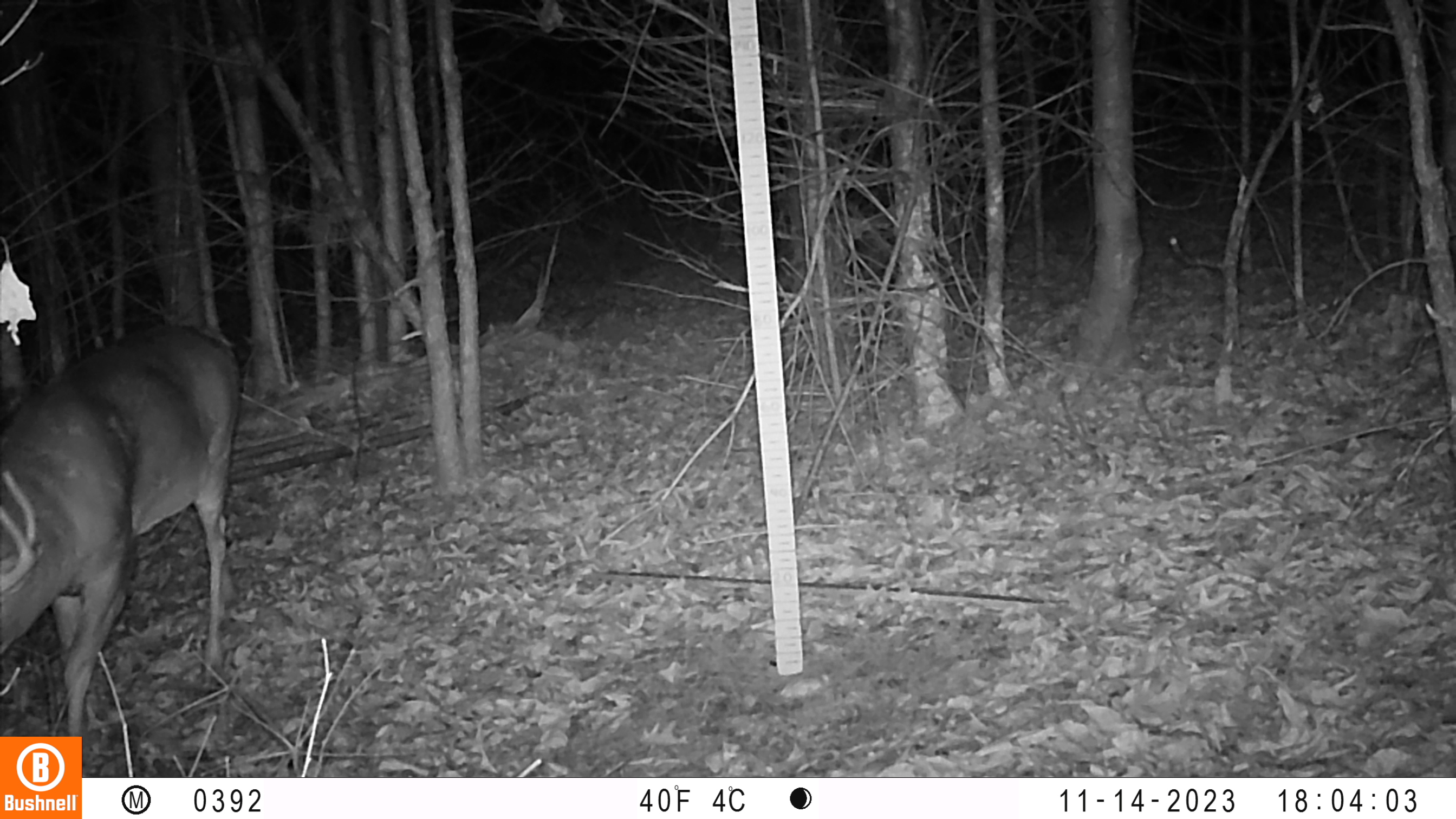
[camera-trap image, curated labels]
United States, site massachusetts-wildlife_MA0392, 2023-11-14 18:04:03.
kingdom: Animalia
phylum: Chordata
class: Mammalia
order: Artiodactyla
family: Cervidae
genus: Odocoileus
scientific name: Odocoileus virginianus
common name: white-tailed deer